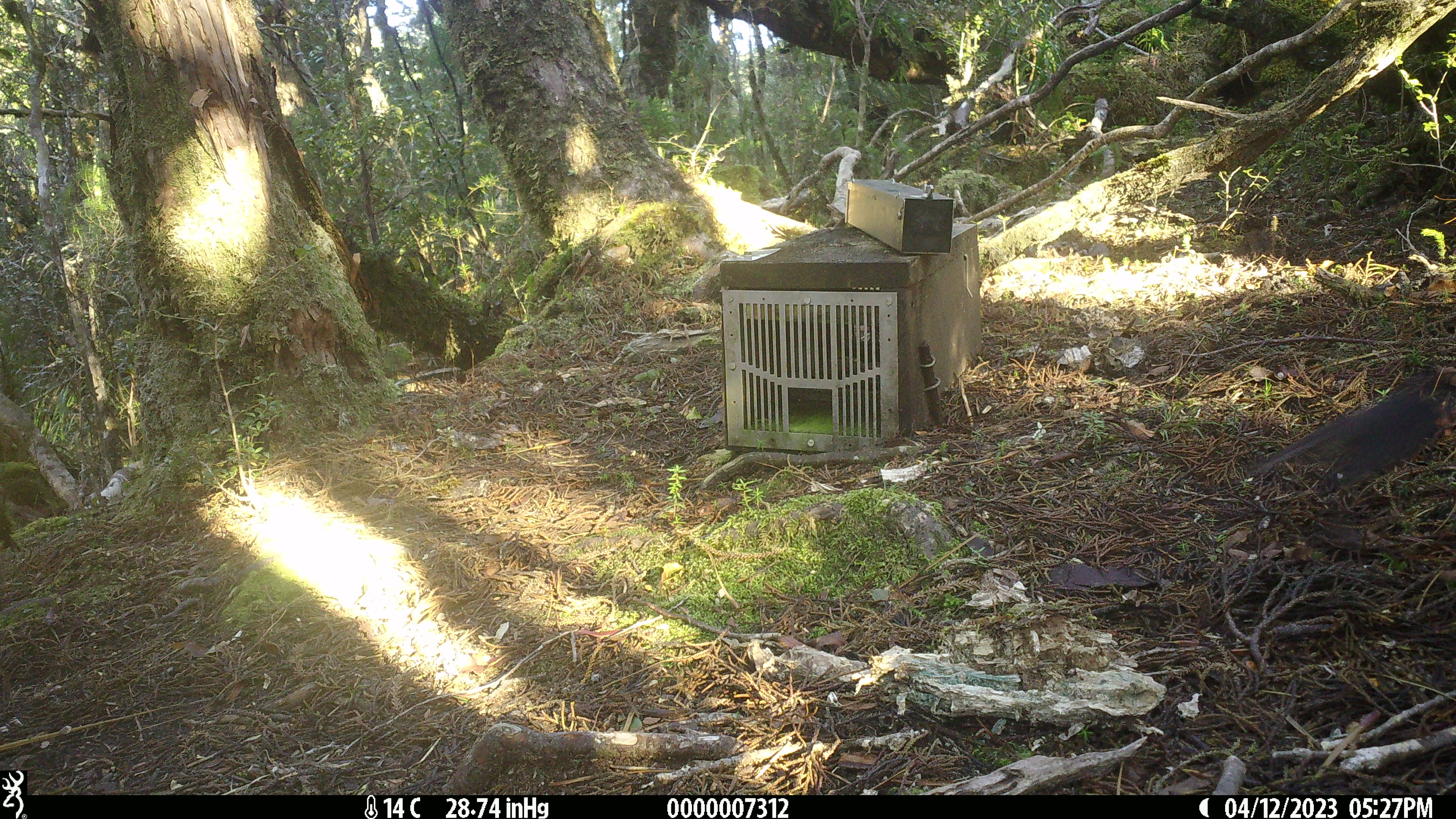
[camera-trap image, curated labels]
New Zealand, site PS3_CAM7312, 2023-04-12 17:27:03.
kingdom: Animalia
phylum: Chordata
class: Aves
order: Passeriformes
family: Petroicidae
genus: Petroica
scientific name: Petroica australis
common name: new zealand robin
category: robin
Robin (new zealand robin) (Petroica australis).